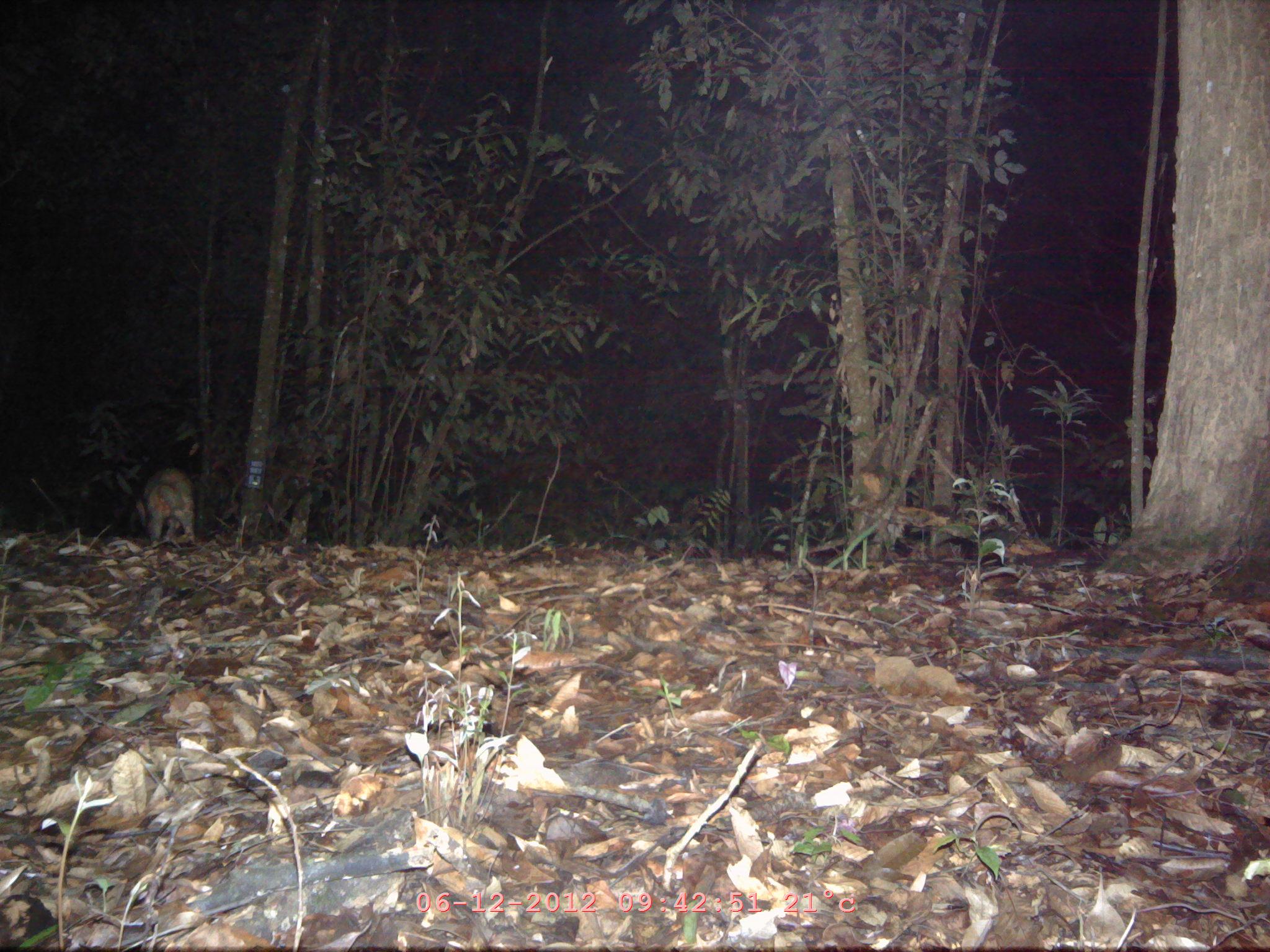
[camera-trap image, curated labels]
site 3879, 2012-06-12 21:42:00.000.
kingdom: Animalia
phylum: Chordata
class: Mammalia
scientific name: Mammalia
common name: mammals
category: unknown mammal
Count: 1.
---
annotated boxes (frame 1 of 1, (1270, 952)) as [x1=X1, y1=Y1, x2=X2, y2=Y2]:
unknown mammal: [x1=134, y1=467, x2=197, y2=547]